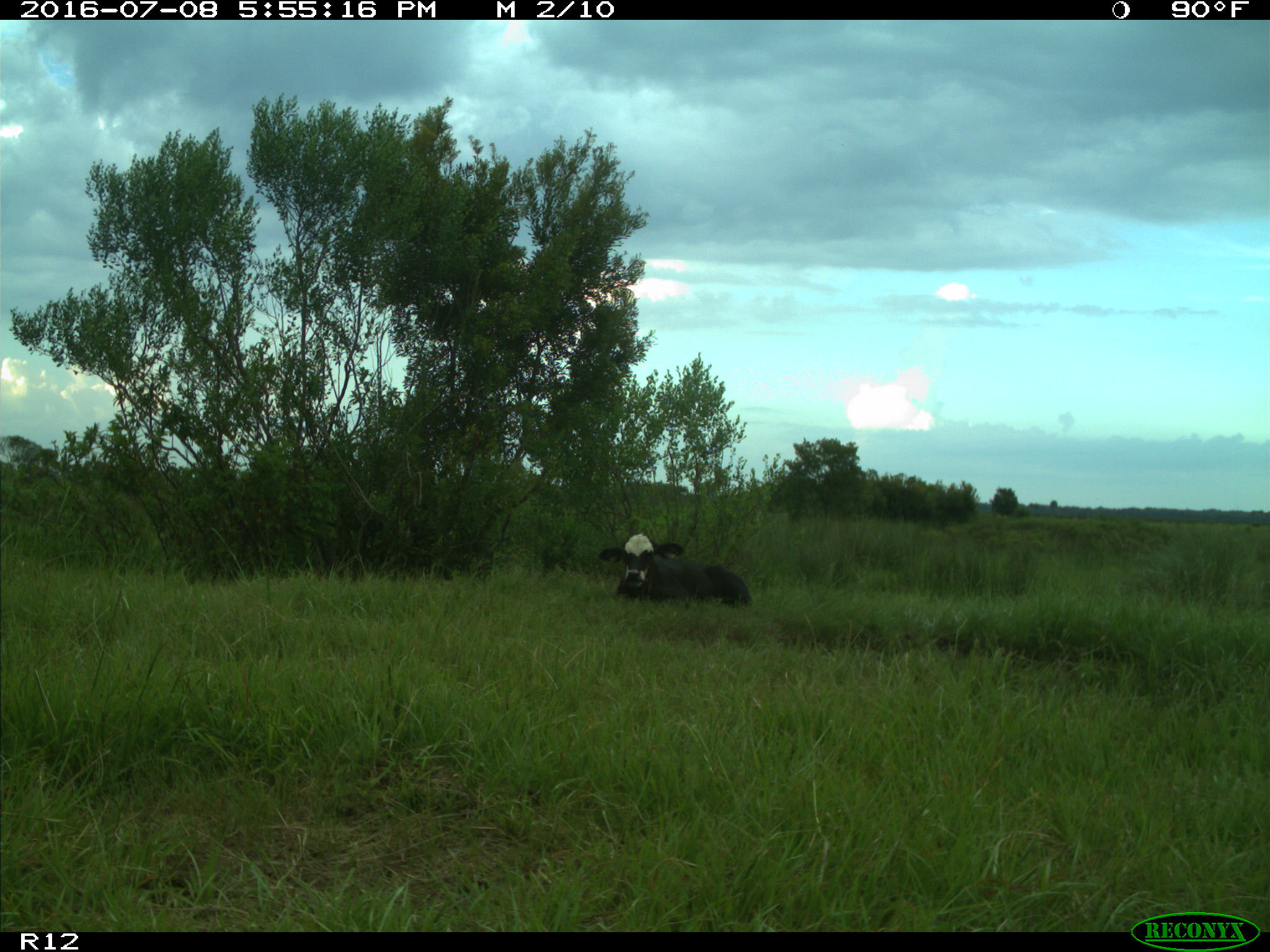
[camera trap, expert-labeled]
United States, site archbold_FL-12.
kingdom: Animalia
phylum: Chordata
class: Mammalia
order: Artiodactyla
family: Bovidae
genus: Bos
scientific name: Bos taurus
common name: domestic cow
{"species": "Bos taurus (domestic cow)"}